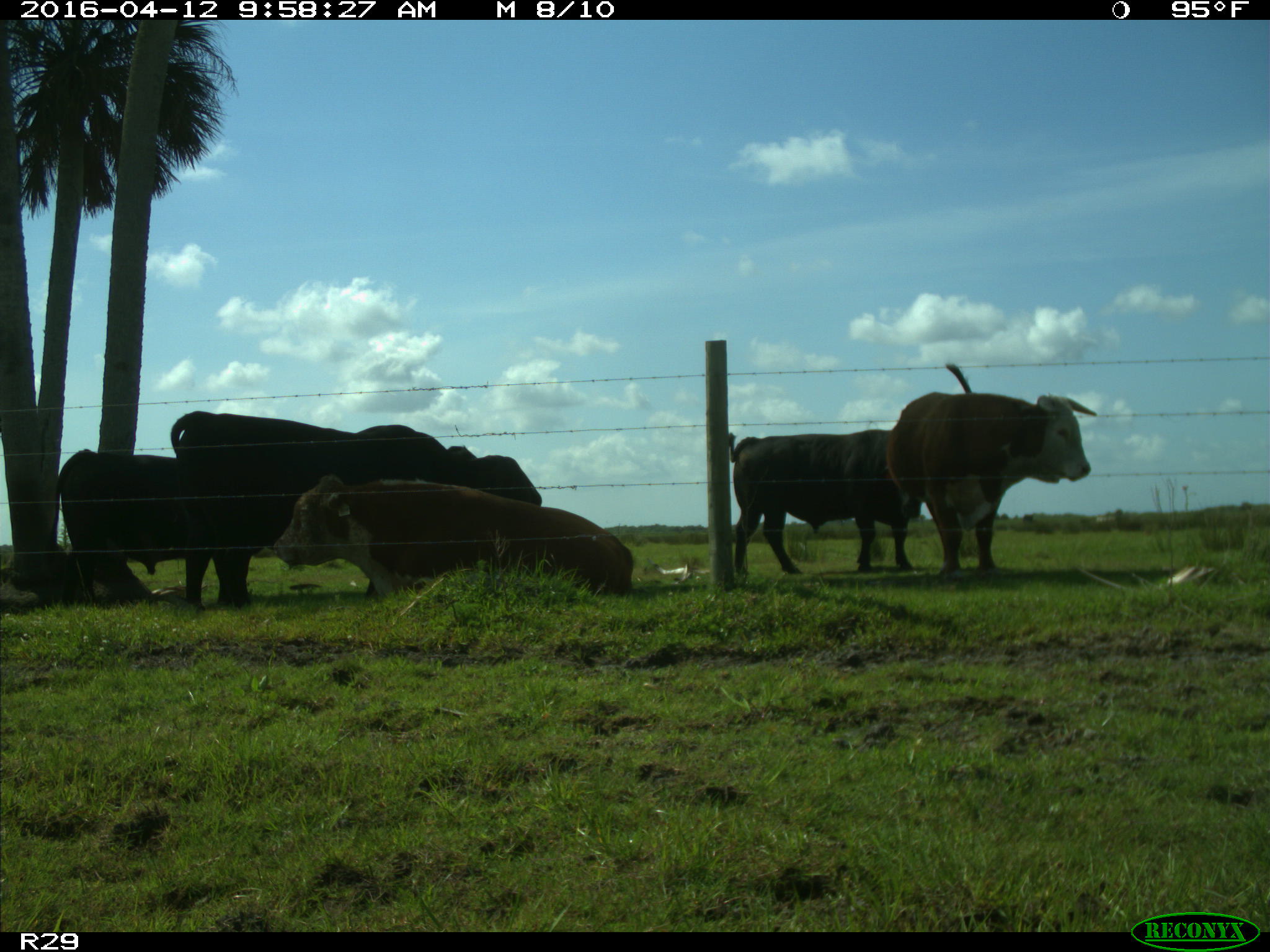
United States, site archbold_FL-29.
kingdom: Animalia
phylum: Chordata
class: Mammalia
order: Artiodactyla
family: Bovidae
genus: Bos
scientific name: Bos taurus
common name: domestic cow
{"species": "Bos taurus (domestic cow)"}